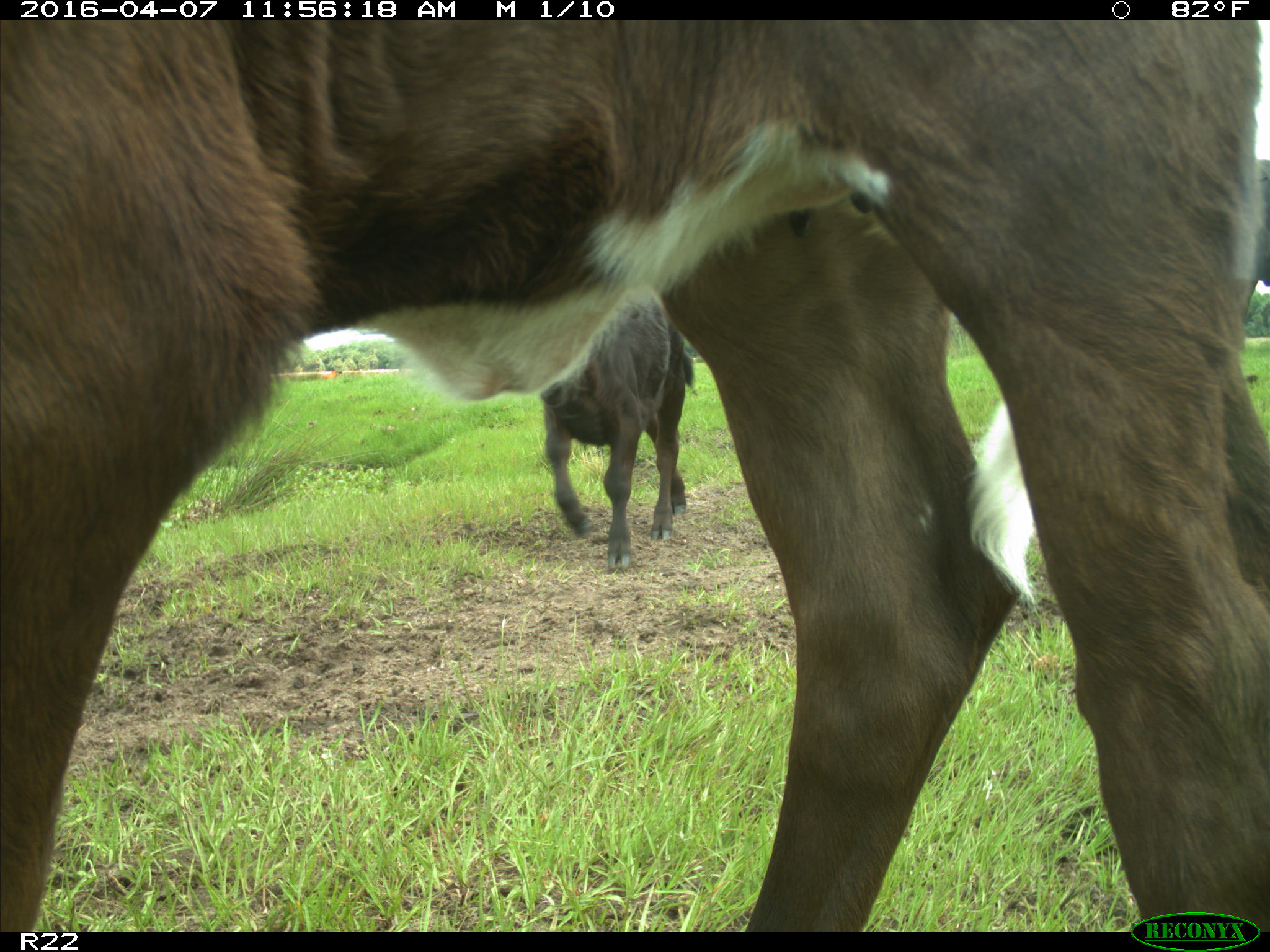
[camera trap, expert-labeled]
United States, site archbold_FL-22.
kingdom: Animalia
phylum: Chordata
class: Mammalia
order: Artiodactyla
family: Bovidae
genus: Bos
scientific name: Bos taurus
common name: domestic cow